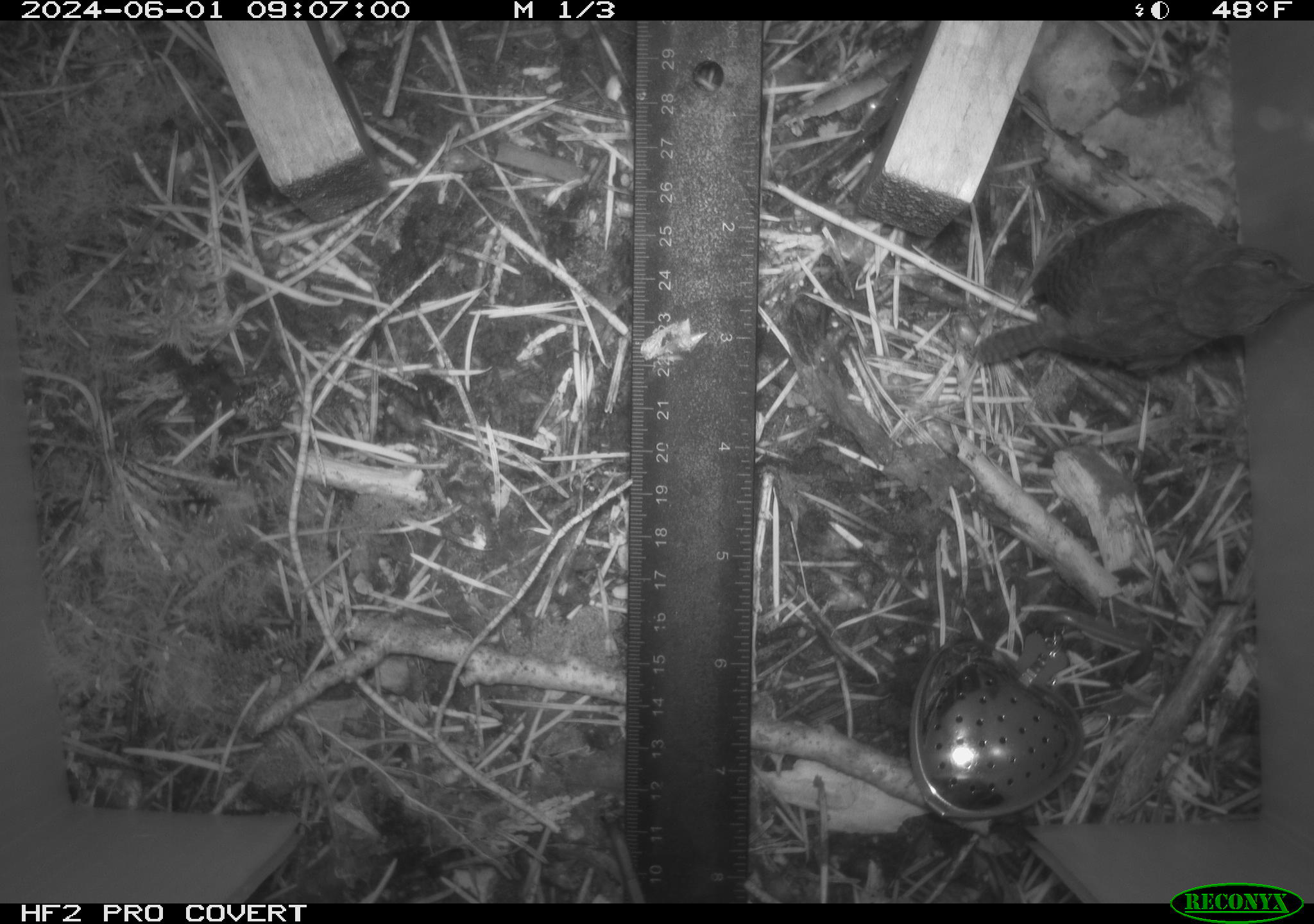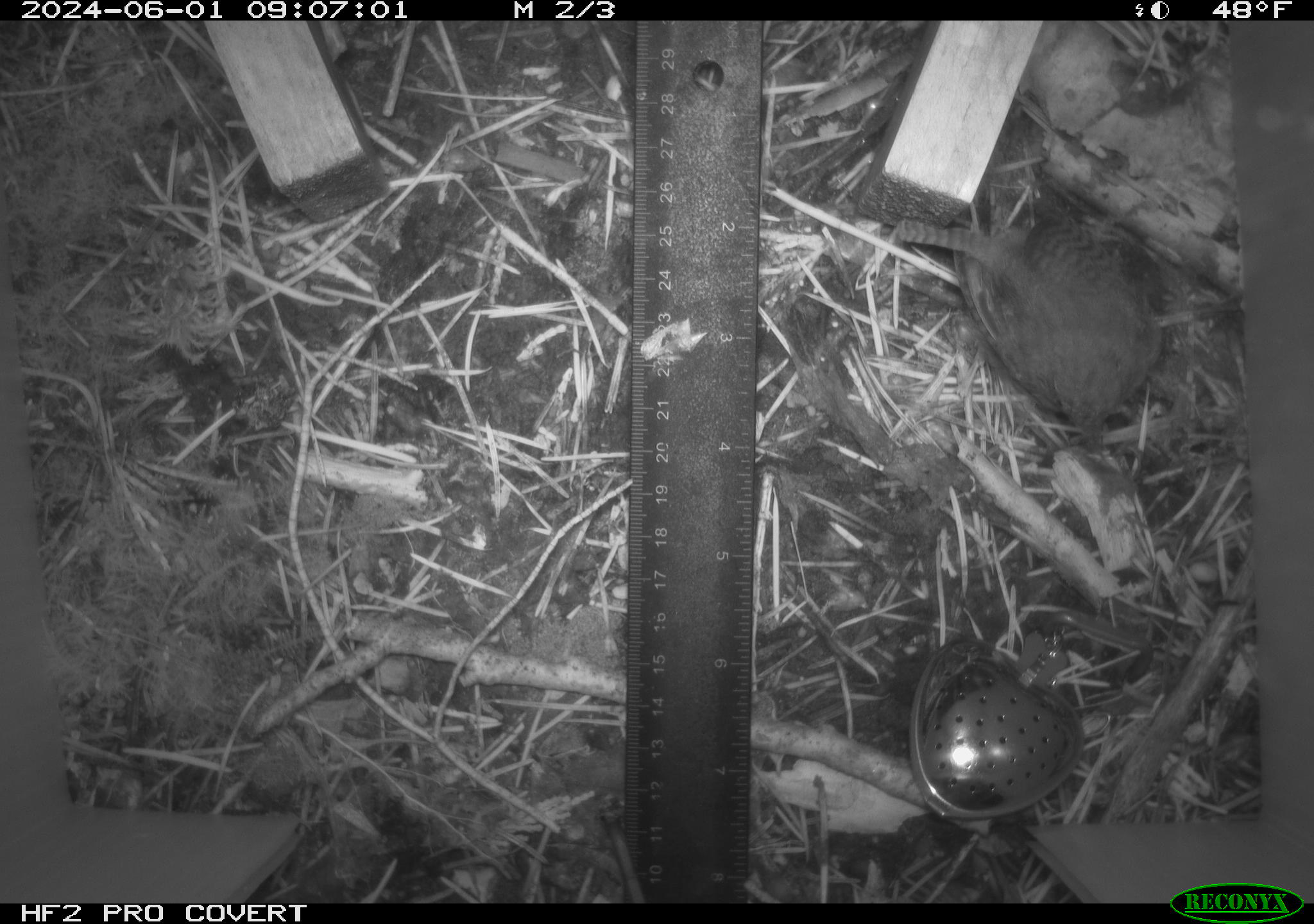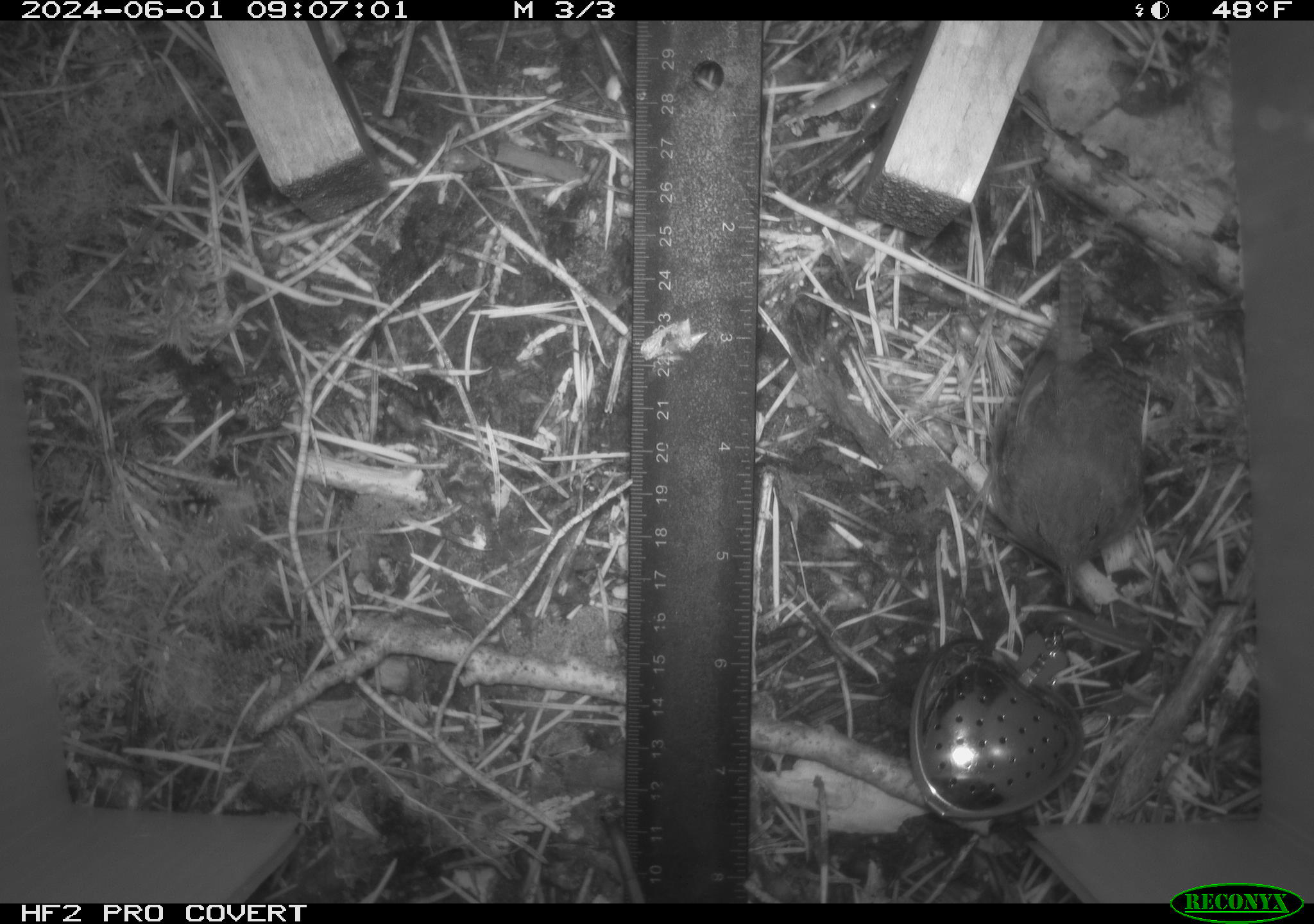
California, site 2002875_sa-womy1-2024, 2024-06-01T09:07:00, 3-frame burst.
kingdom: Animalia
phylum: Chordata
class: Aves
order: Passeriformes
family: Troglodytidae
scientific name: Troglodytidae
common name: wren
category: troglodytidae family